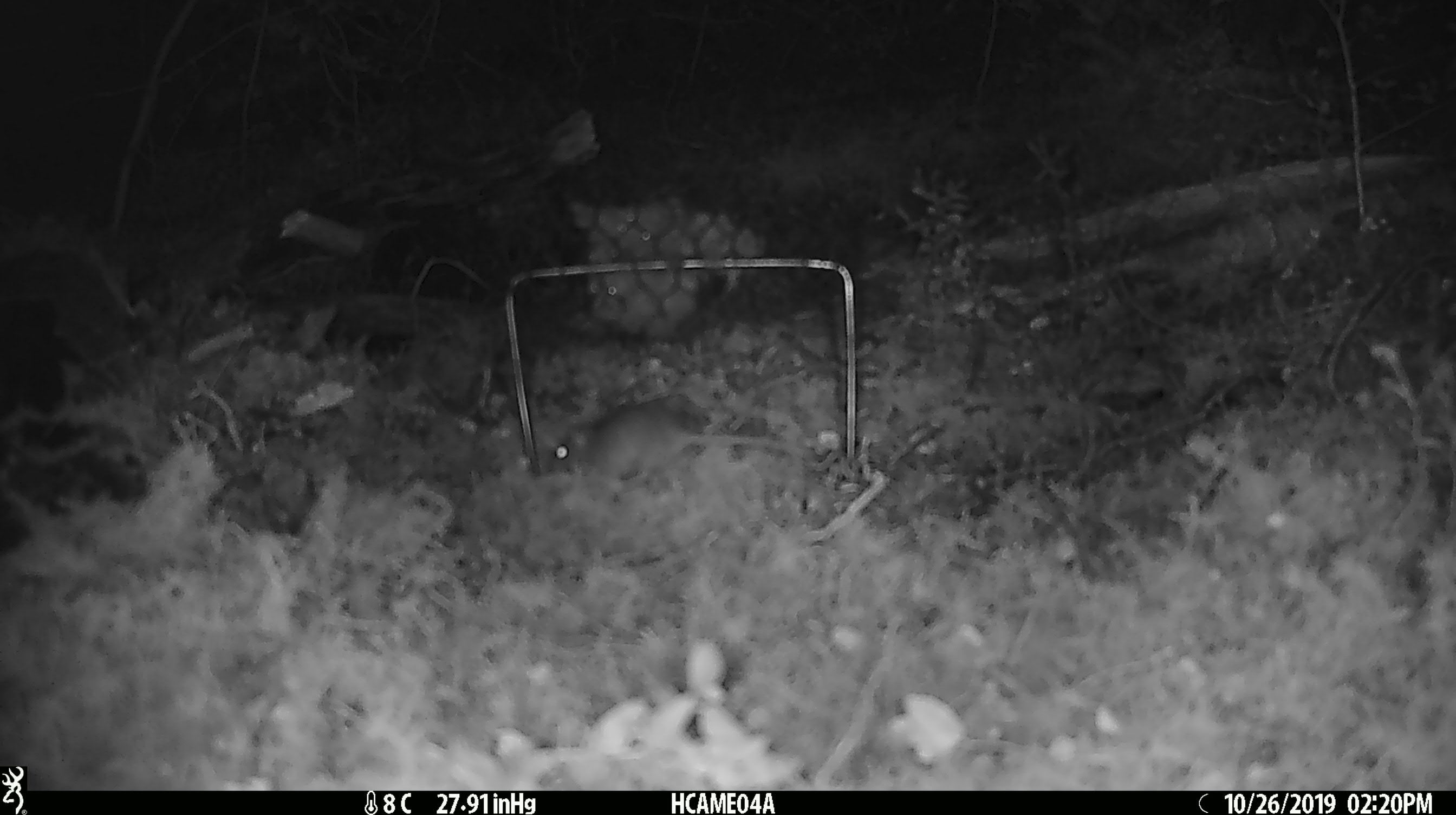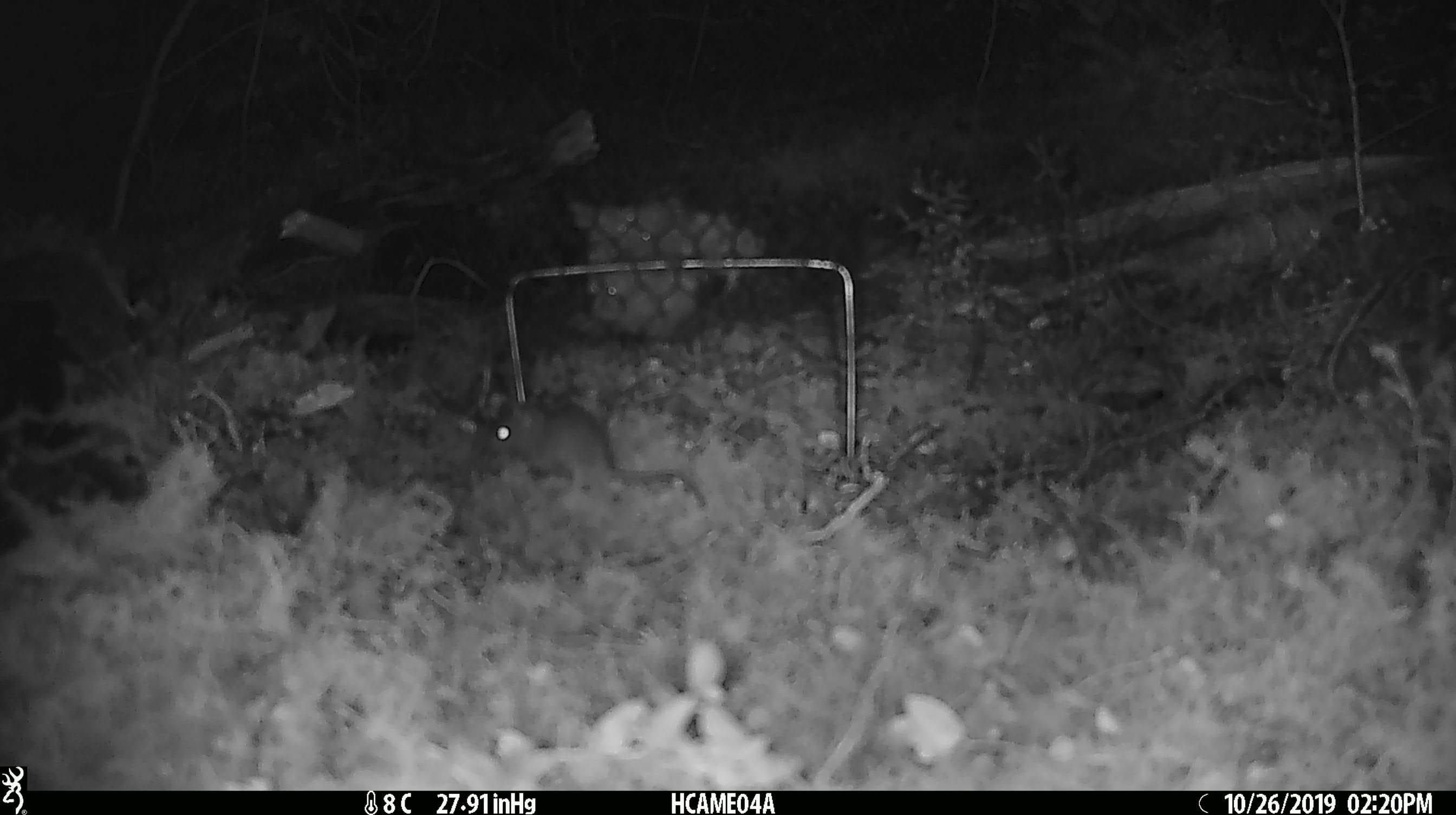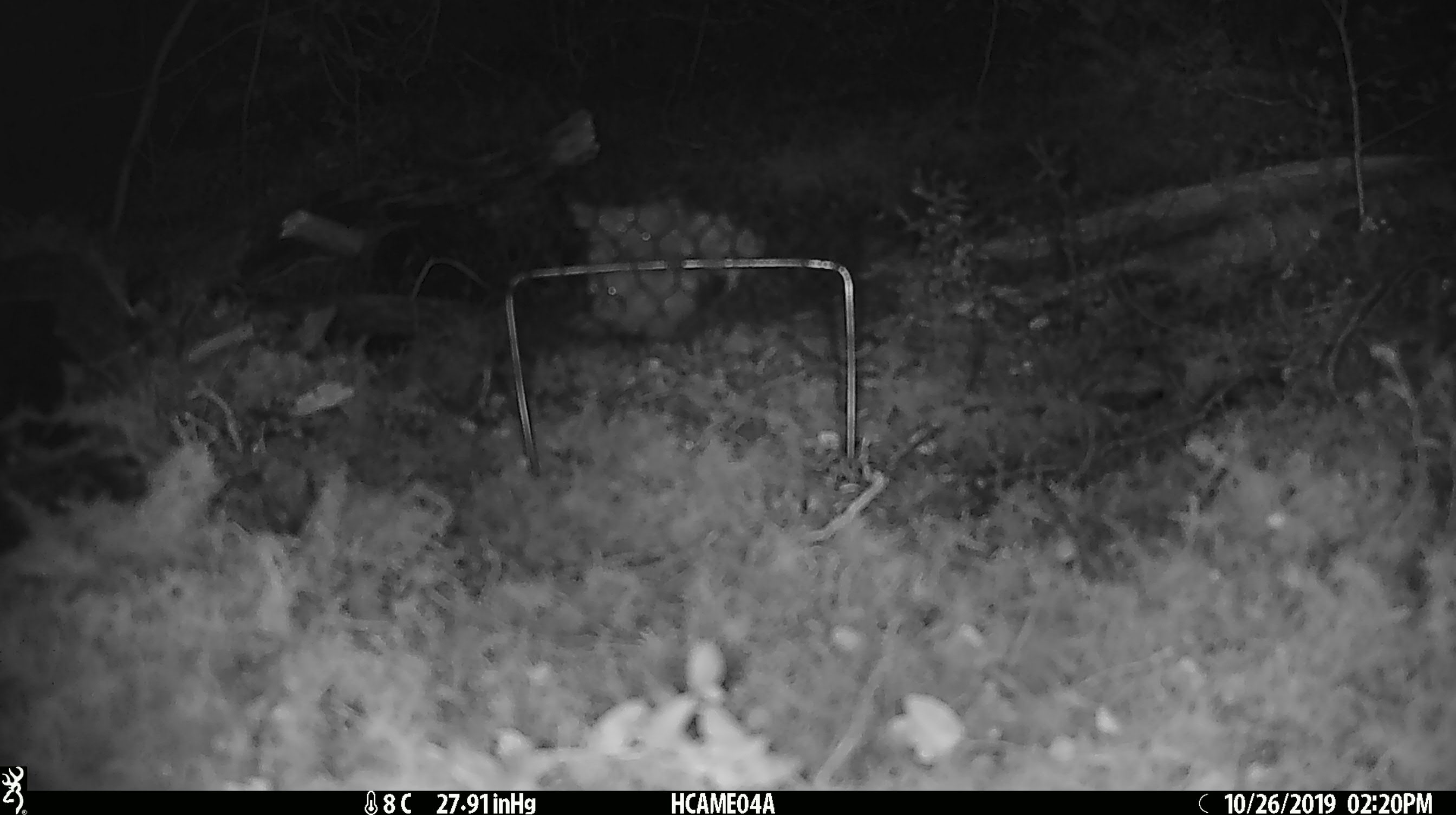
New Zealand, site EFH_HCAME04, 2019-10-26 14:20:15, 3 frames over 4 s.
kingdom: Animalia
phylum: Chordata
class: Mammalia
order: Rodentia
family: Muridae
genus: Mus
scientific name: Mus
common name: mouse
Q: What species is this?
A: Mouse (Mus).